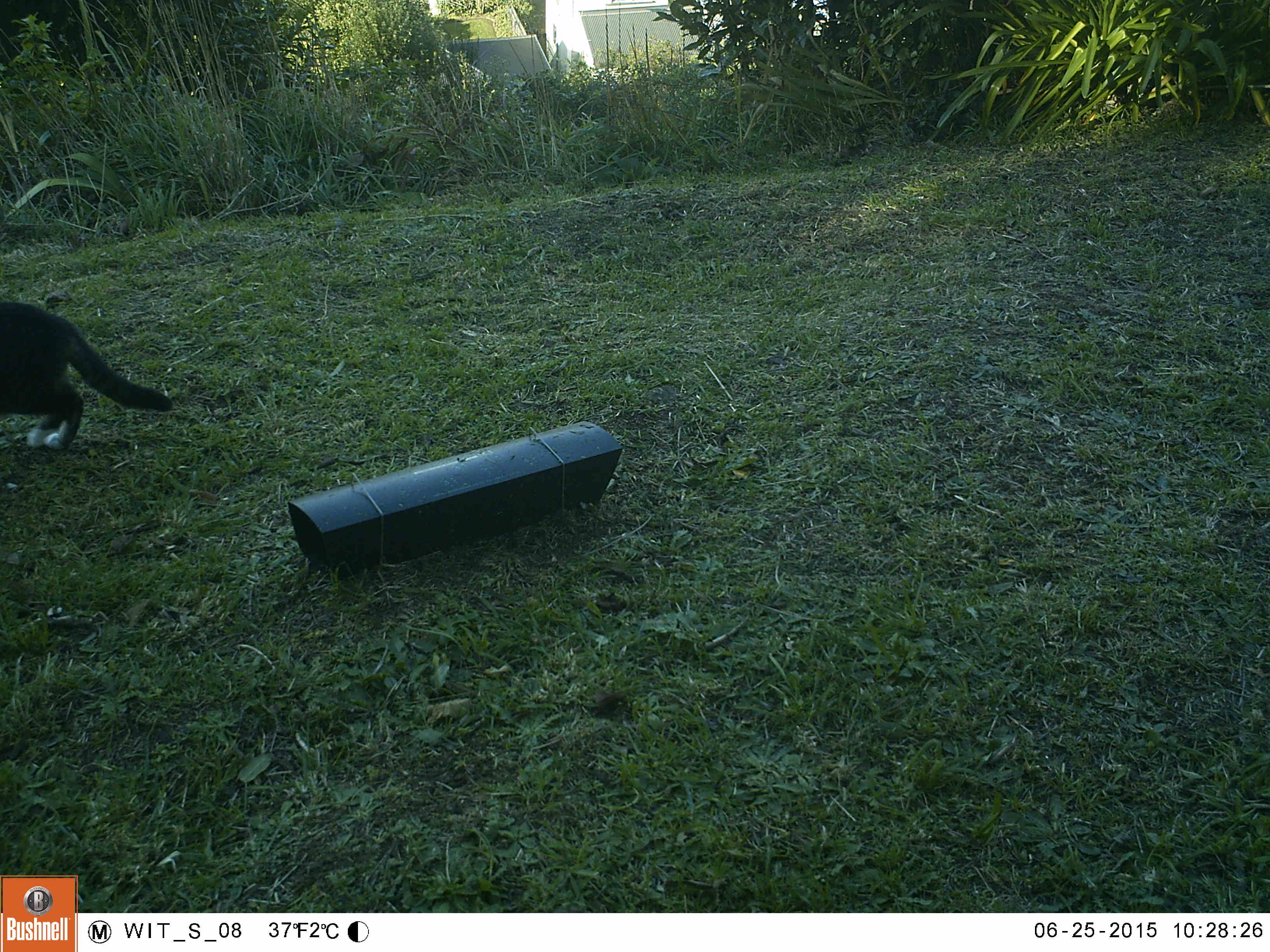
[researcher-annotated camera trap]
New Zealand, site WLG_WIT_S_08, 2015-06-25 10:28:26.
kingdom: Animalia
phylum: Chordata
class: Mammalia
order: Carnivora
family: Felidae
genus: Felis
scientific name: Felis catus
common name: domestic cat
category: cat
Cat (domestic cat) (Felis catus).